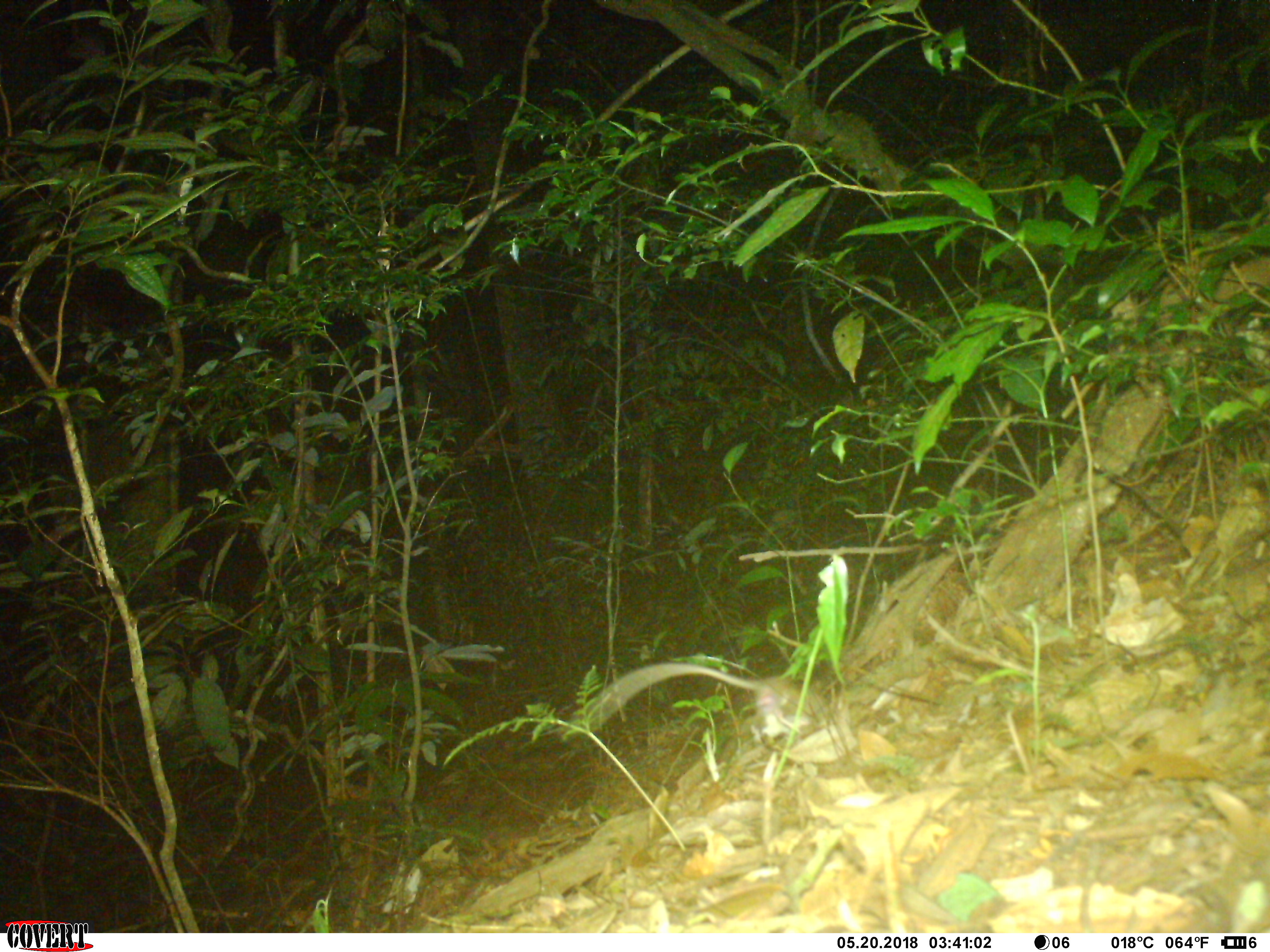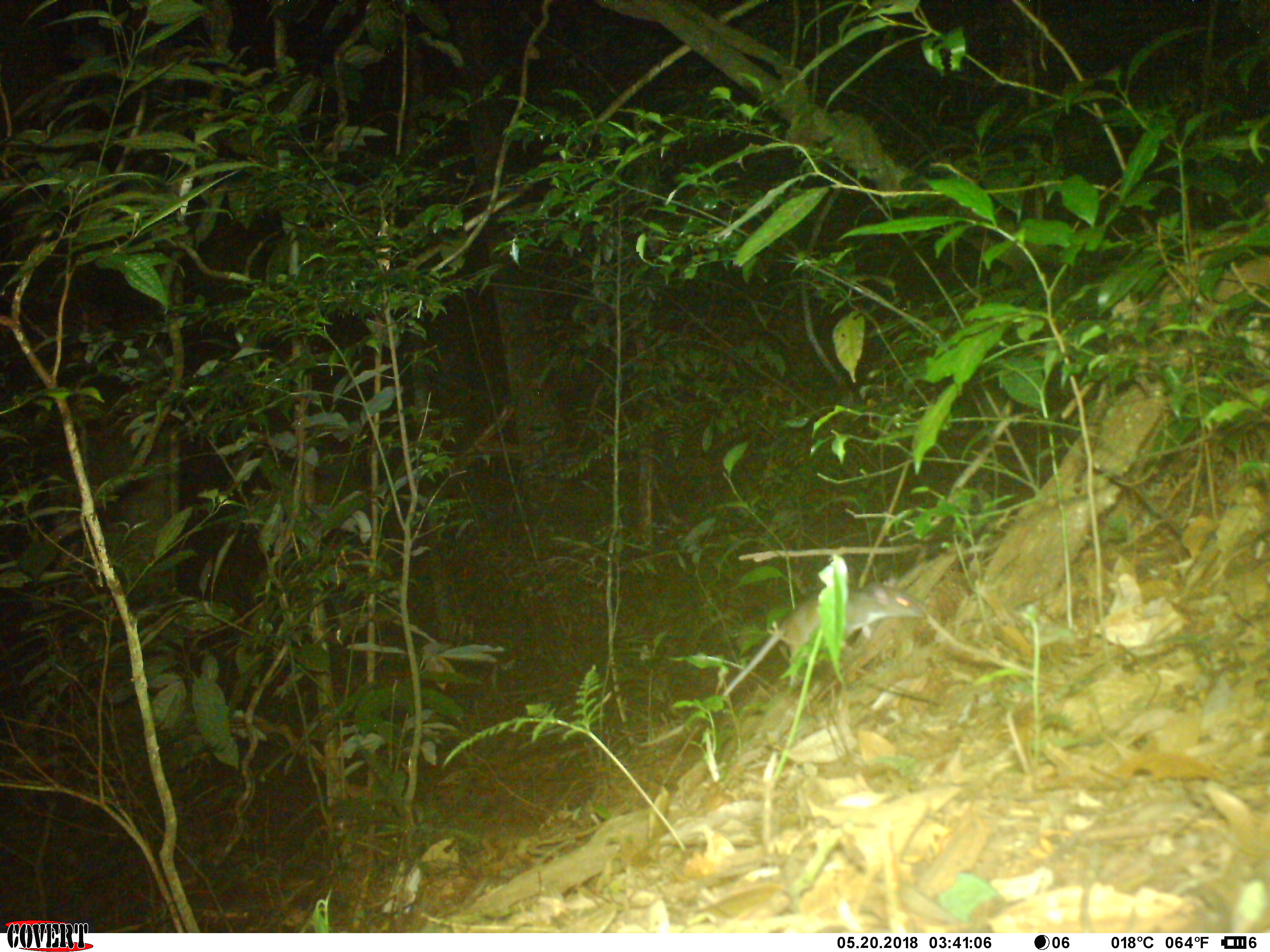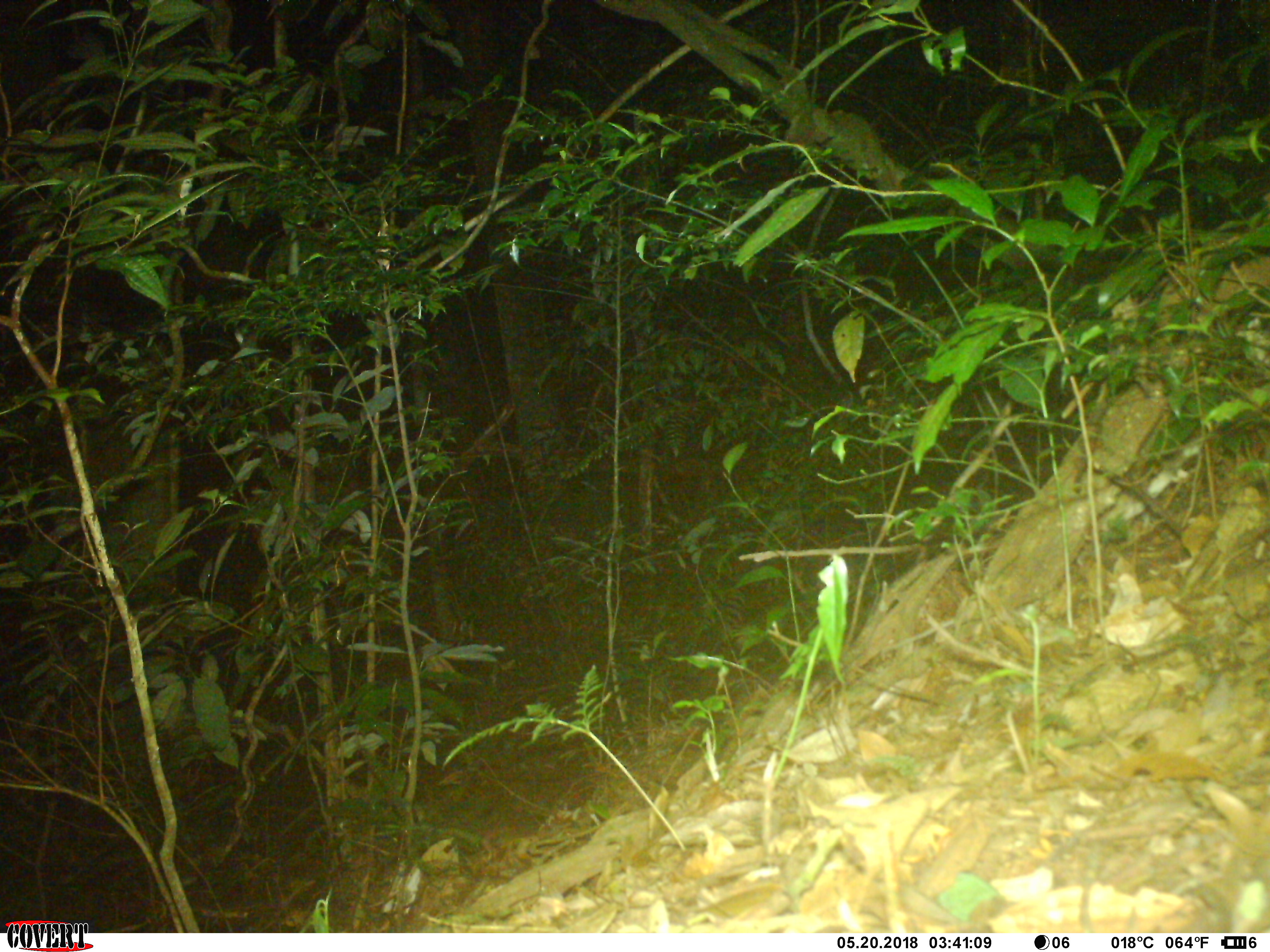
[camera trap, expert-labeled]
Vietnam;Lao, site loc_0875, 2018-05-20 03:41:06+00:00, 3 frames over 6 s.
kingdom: Animalia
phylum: Chordata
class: Mammalia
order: Rodentia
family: Muridae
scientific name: Muridae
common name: old-world mice and rats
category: unidentified murid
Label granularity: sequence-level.